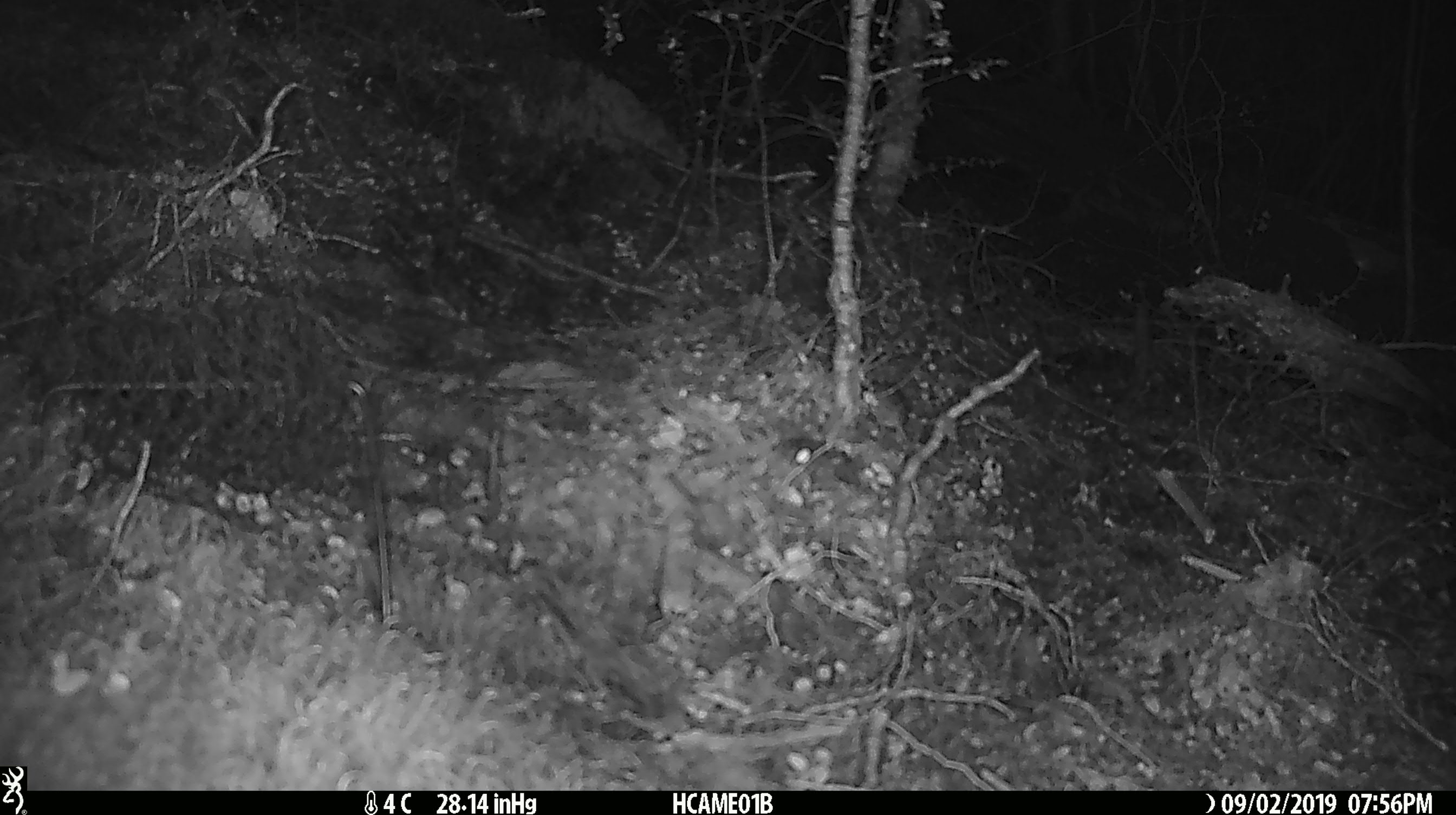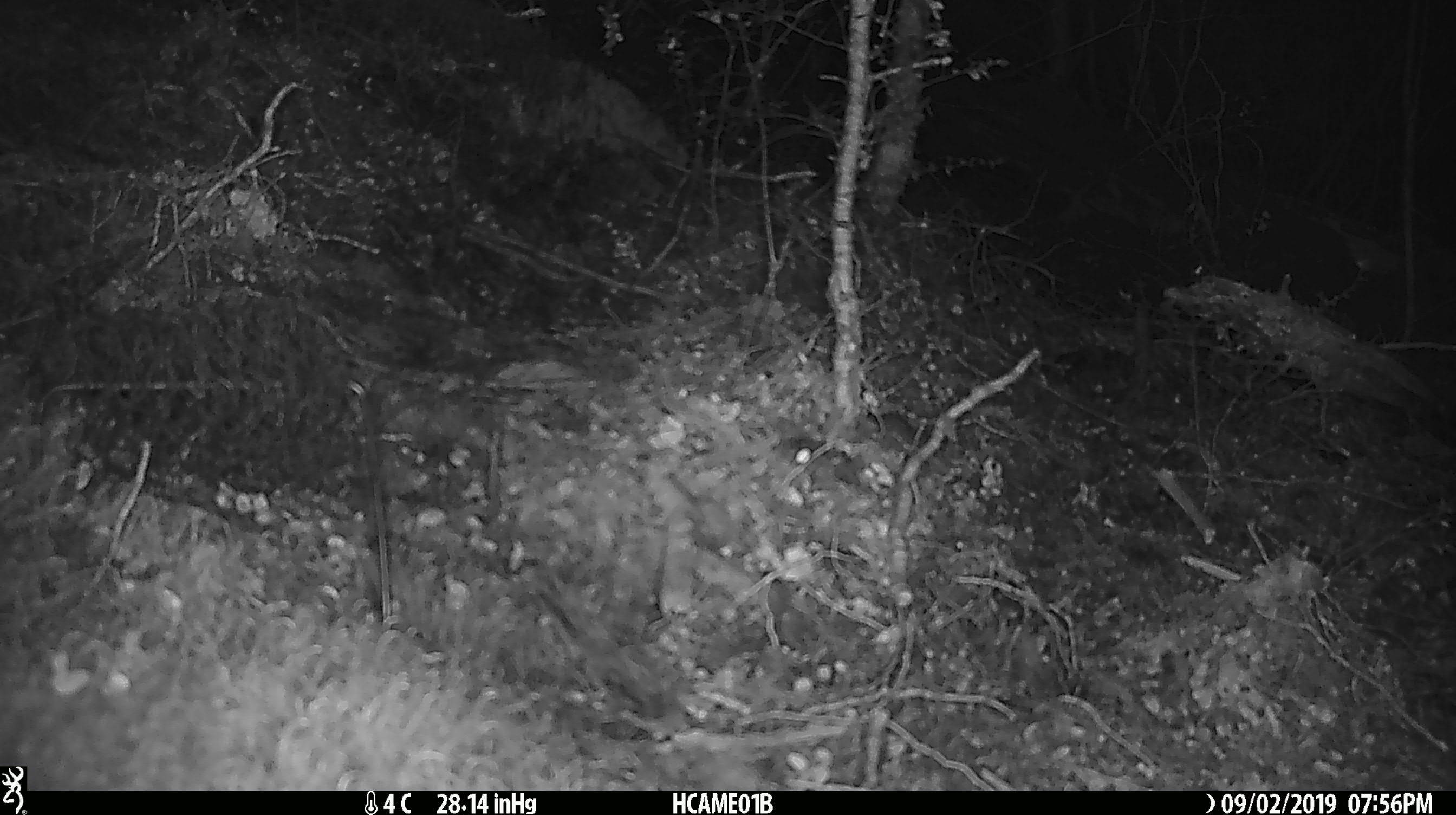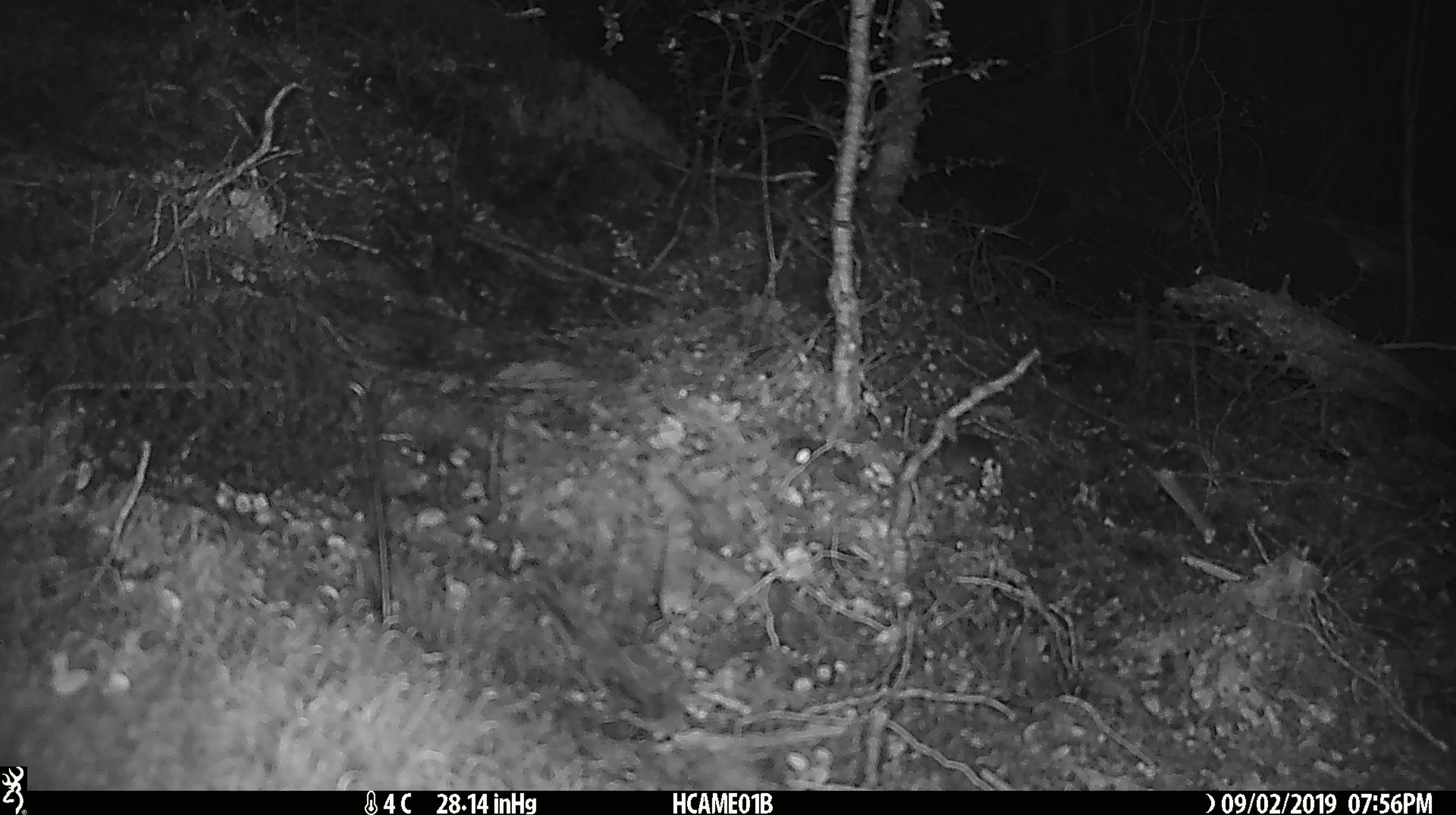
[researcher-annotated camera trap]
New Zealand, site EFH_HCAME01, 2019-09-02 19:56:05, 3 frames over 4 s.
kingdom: Animalia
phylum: Chordata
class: Mammalia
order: Rodentia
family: Muridae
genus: Mus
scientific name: Mus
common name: mouse